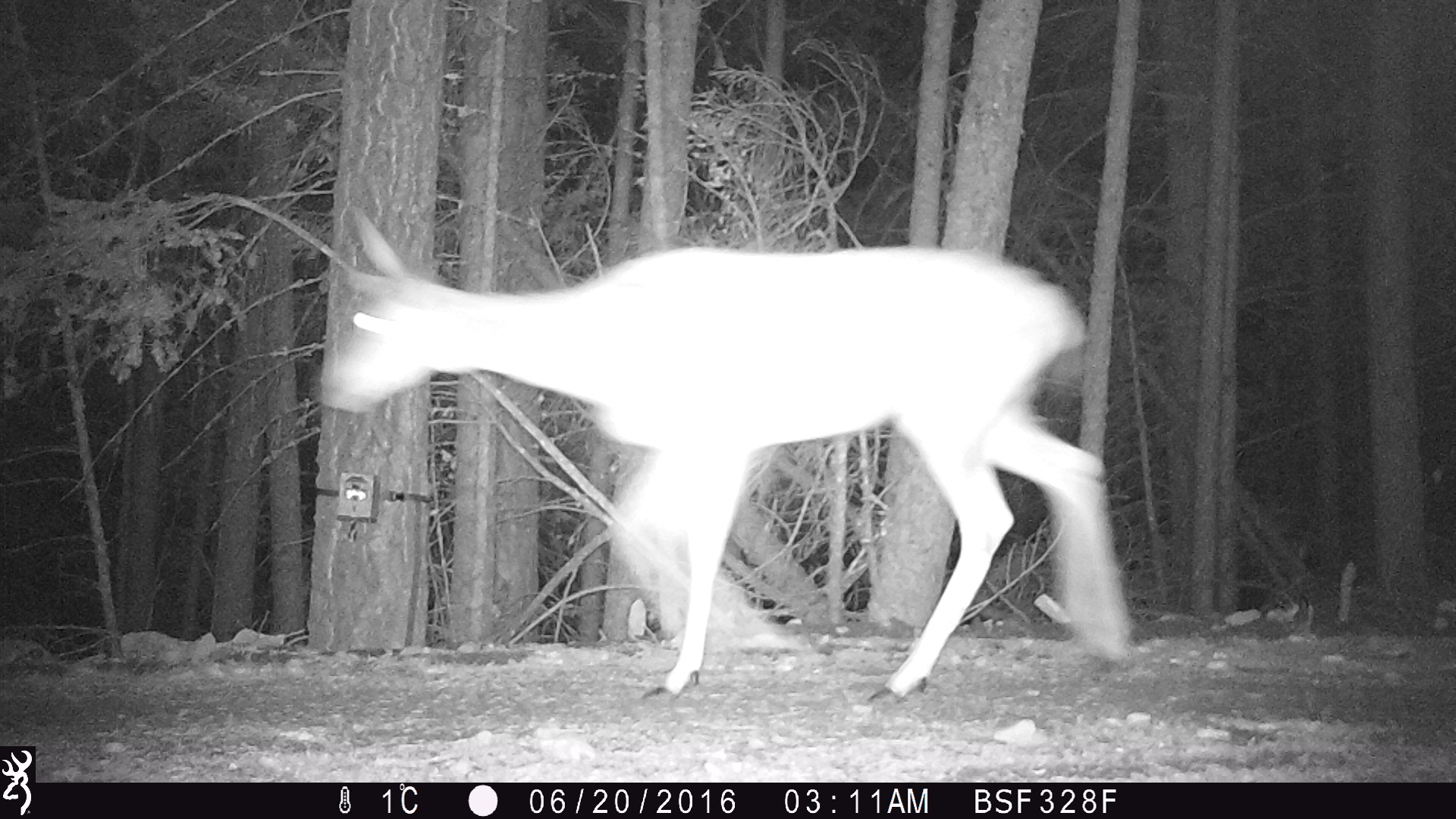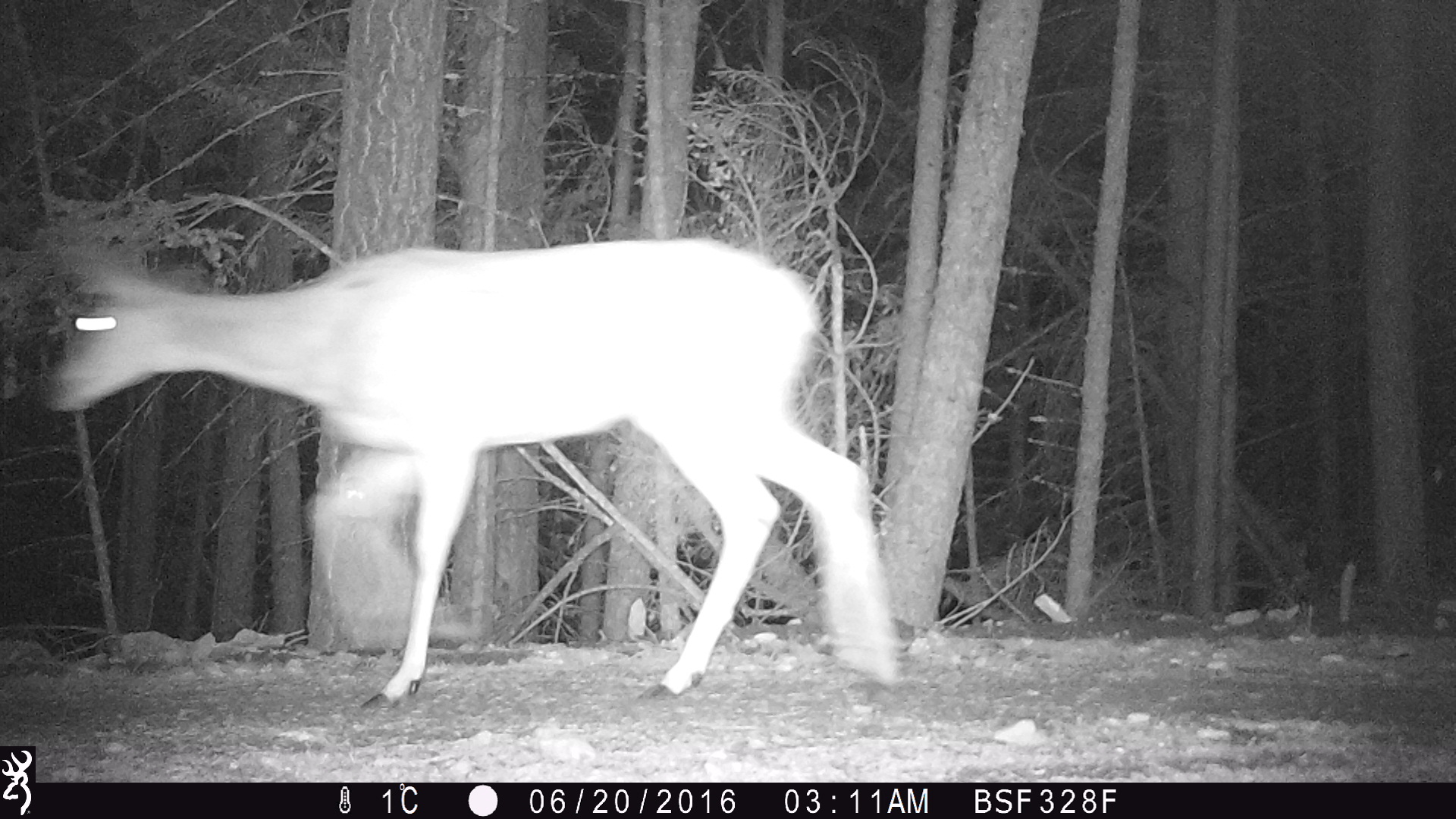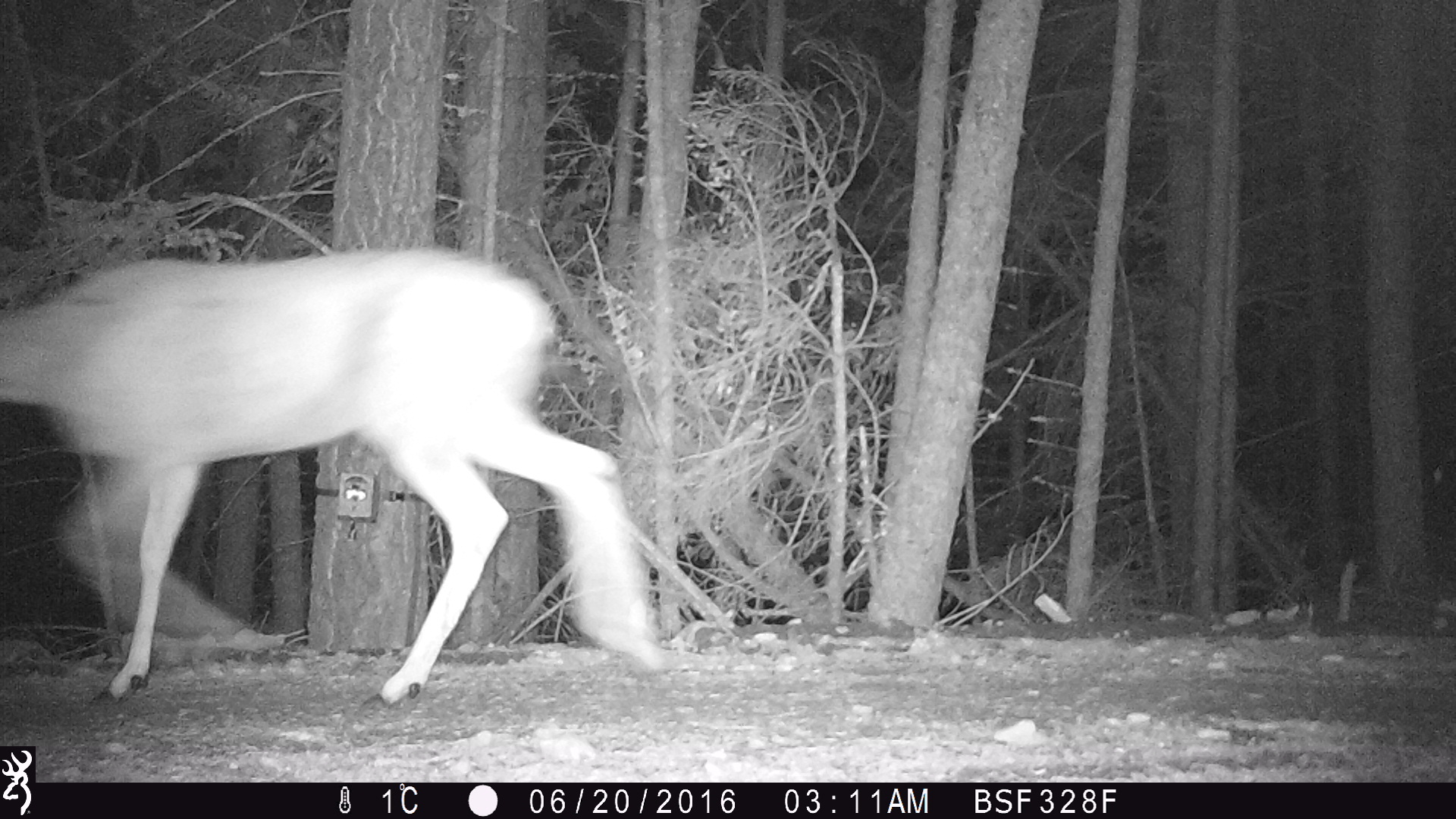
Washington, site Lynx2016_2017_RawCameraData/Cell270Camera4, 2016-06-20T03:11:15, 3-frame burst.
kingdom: Animalia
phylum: Chordata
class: Mammalia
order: Artiodactyla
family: Cervidae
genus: Odocoileus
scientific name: Odocoileus hemionus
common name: mule deer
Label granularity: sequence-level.